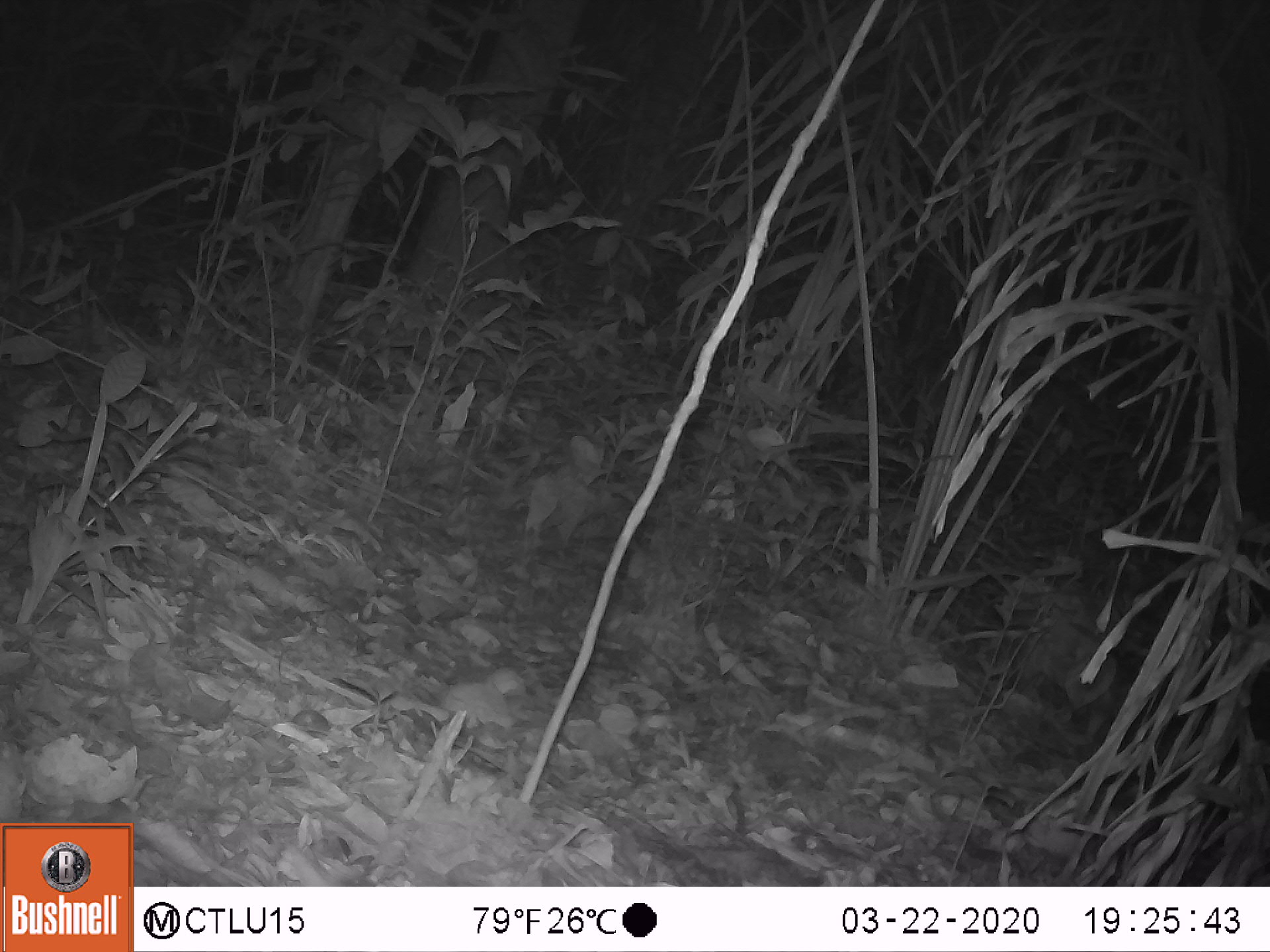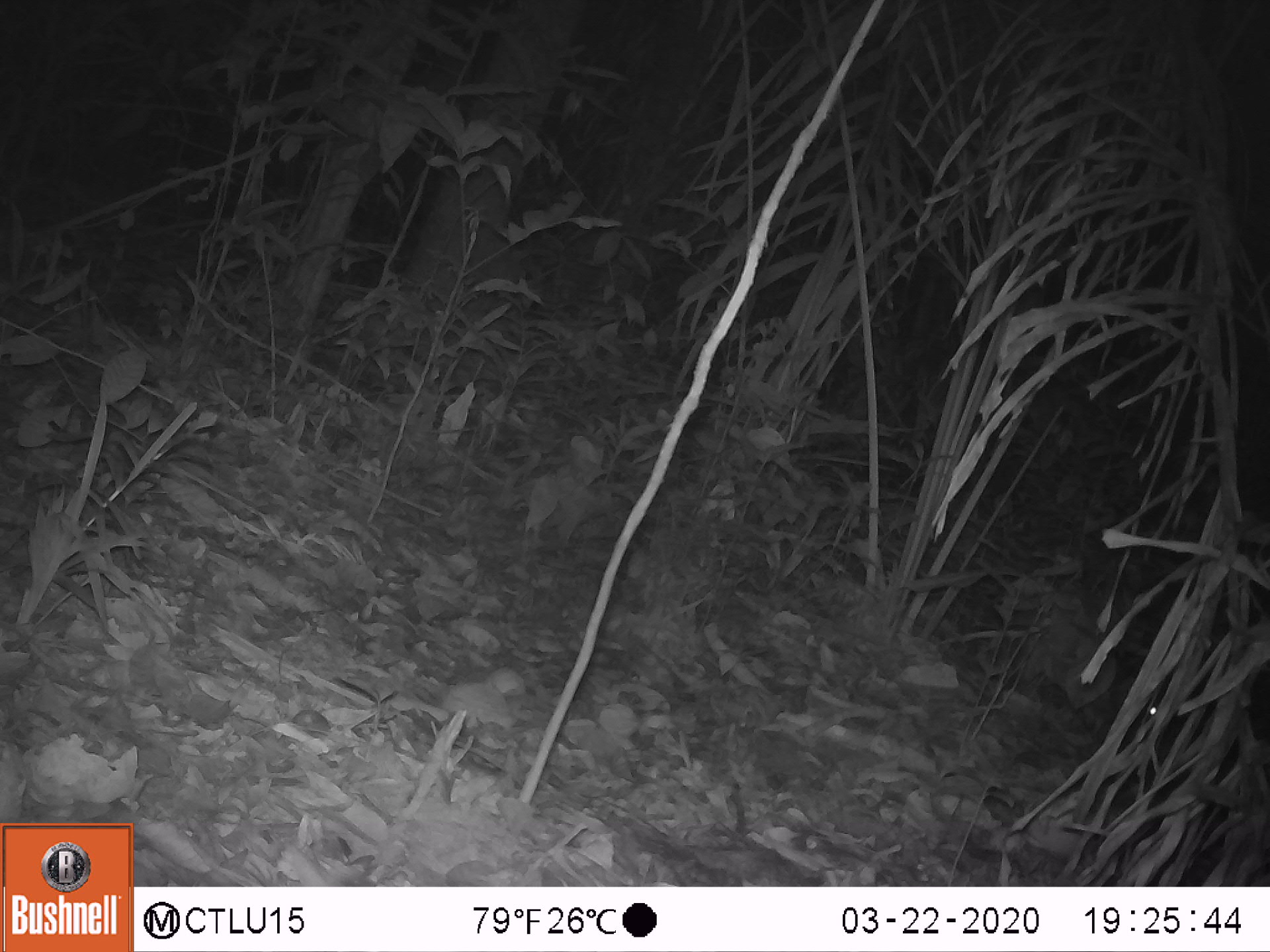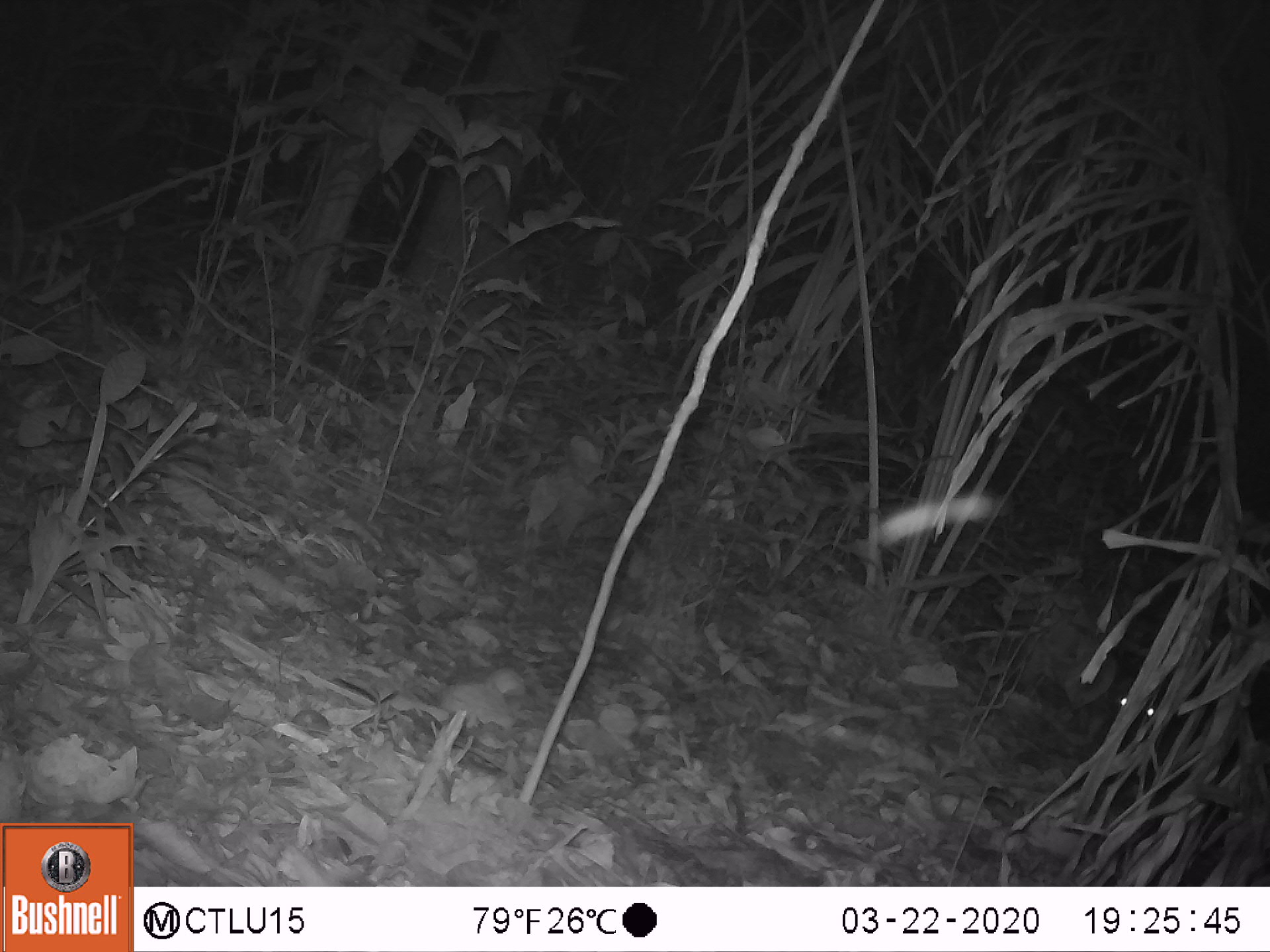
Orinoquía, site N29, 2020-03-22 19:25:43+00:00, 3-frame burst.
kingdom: Animalia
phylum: Chordata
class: Mammalia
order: Rodentia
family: Cuniculidae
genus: Cuniculus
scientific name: Cuniculus paca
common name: spotted paca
Spotted paca (Cuniculus paca).